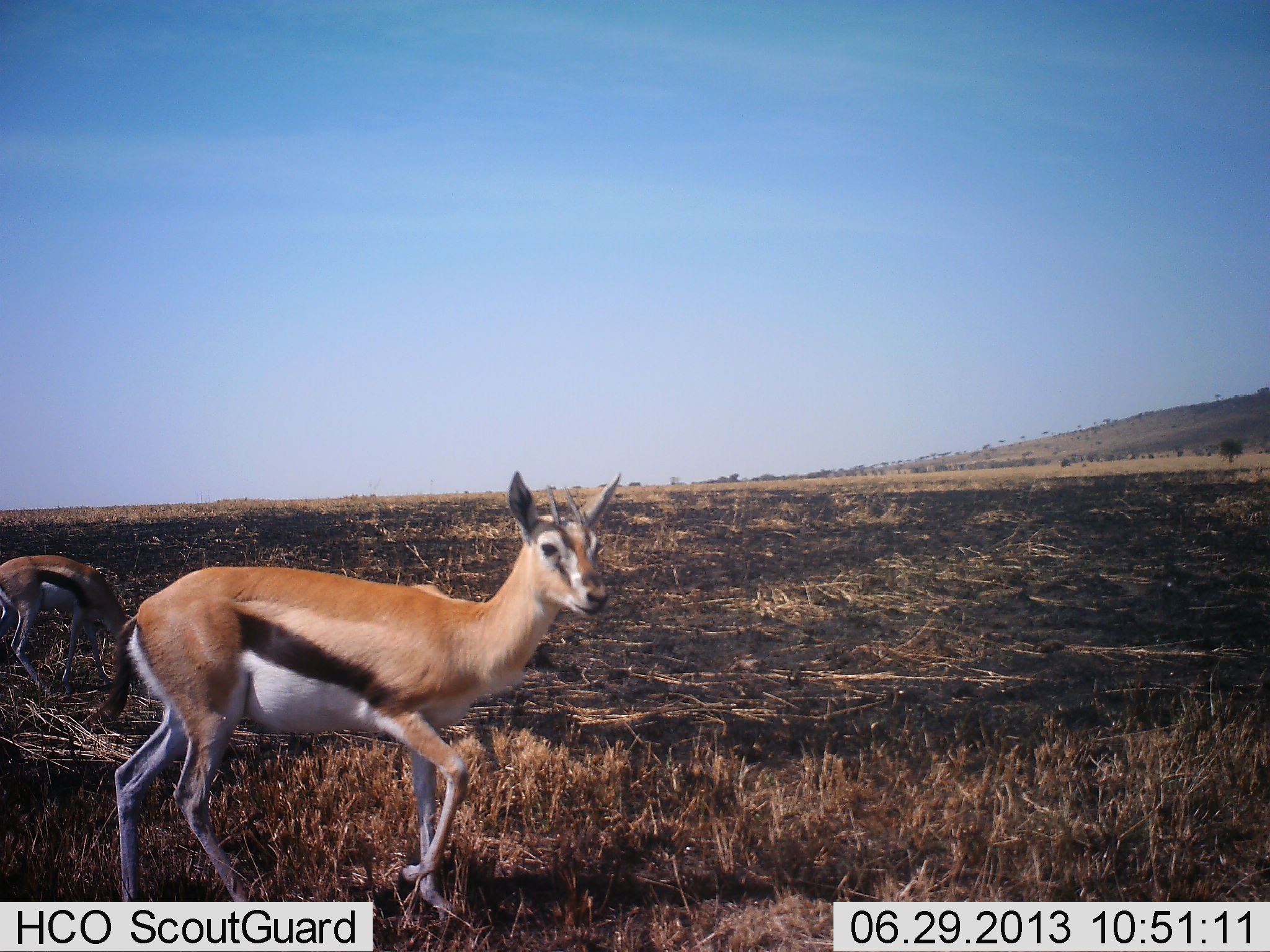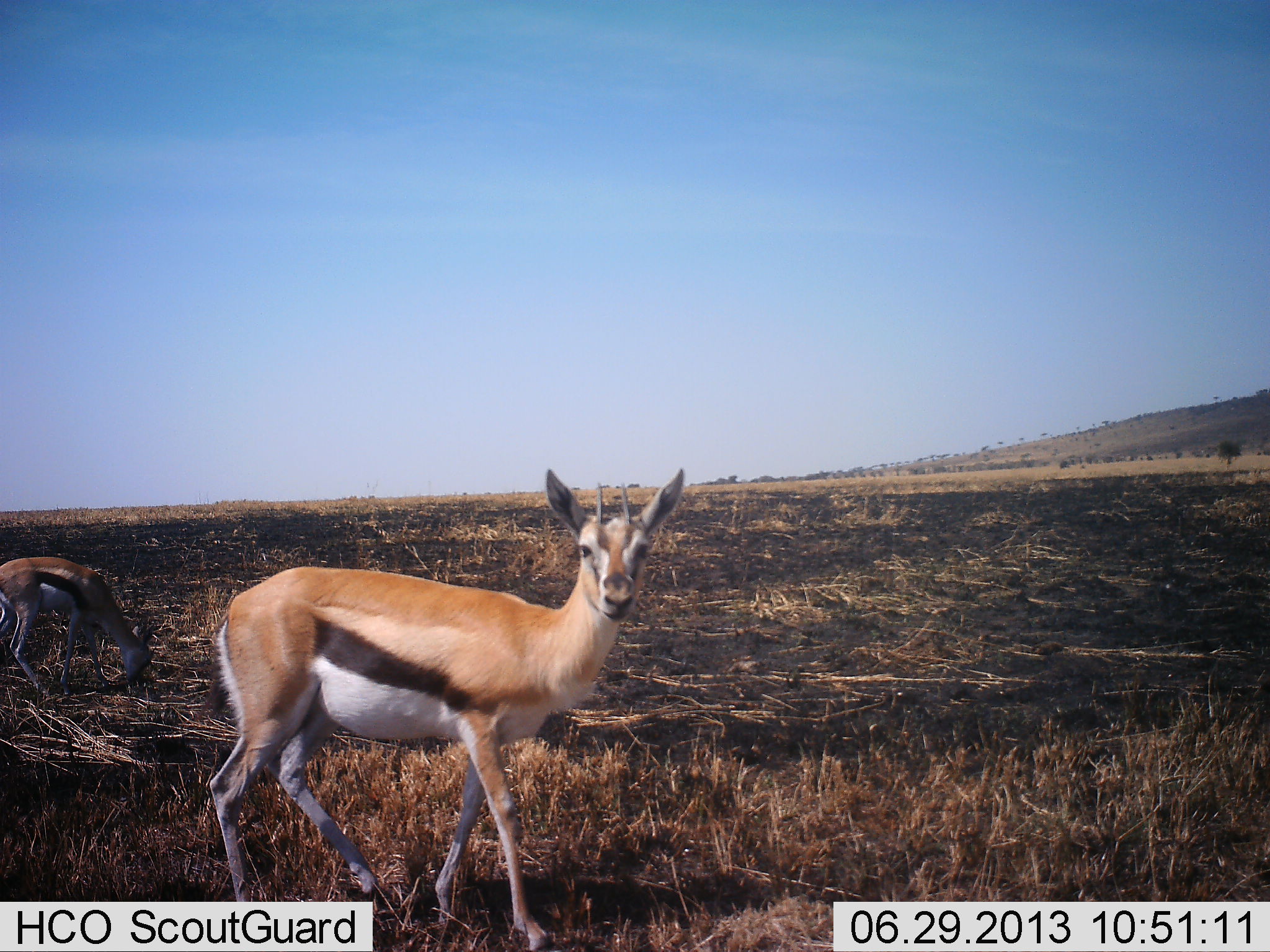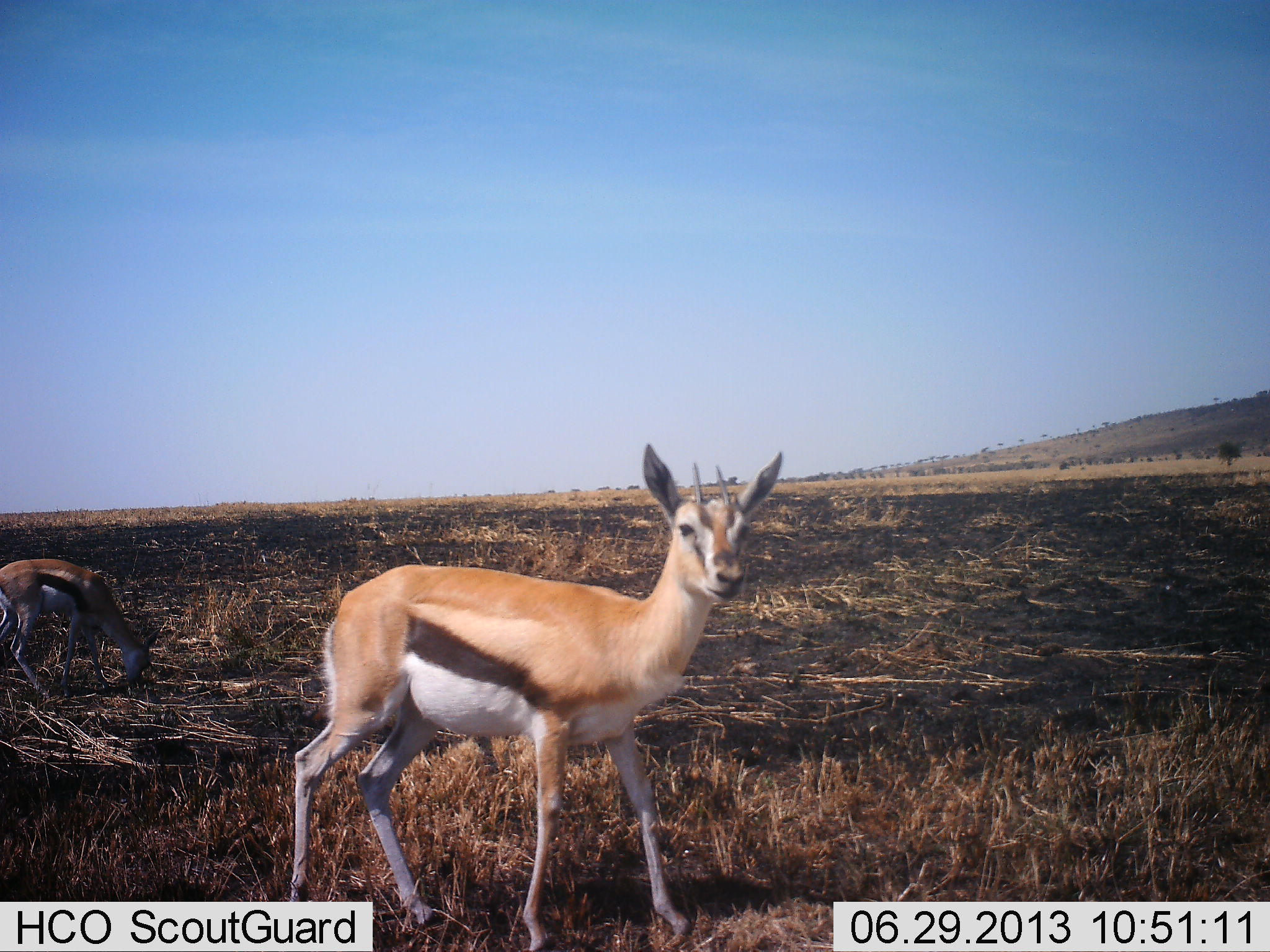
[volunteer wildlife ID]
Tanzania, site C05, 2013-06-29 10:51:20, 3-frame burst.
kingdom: Animalia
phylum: Chordata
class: Mammalia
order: Artiodactyla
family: Bovidae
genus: Eudorcas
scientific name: Eudorcas thomsonii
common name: thomson's gazelle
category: gazellethomsons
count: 2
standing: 50%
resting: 0%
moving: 80%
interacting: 0%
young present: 0%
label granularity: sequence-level